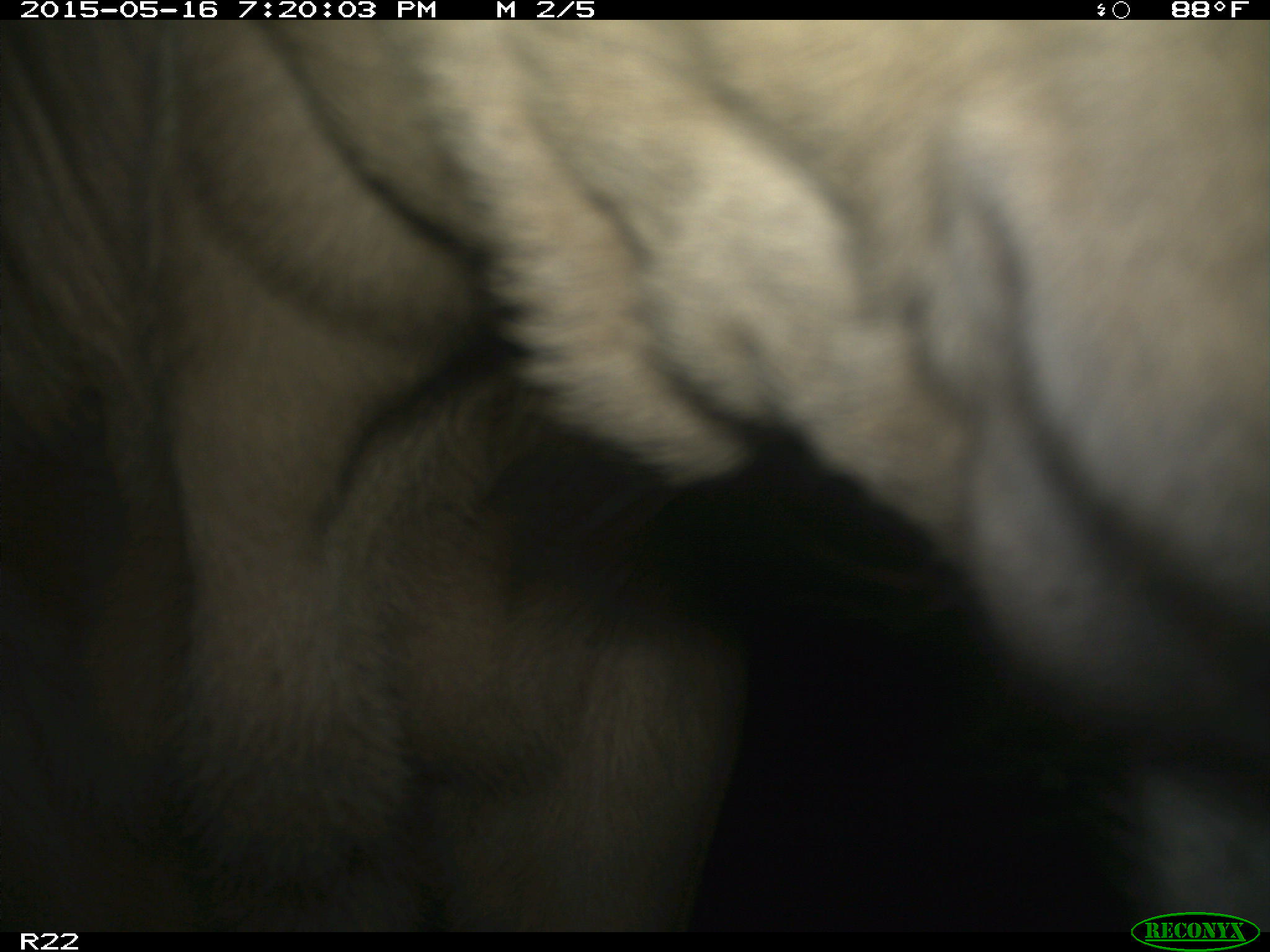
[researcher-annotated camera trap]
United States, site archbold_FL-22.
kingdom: Animalia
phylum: Chordata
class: Mammalia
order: Artiodactyla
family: Bovidae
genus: Bos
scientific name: Bos taurus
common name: domestic cow